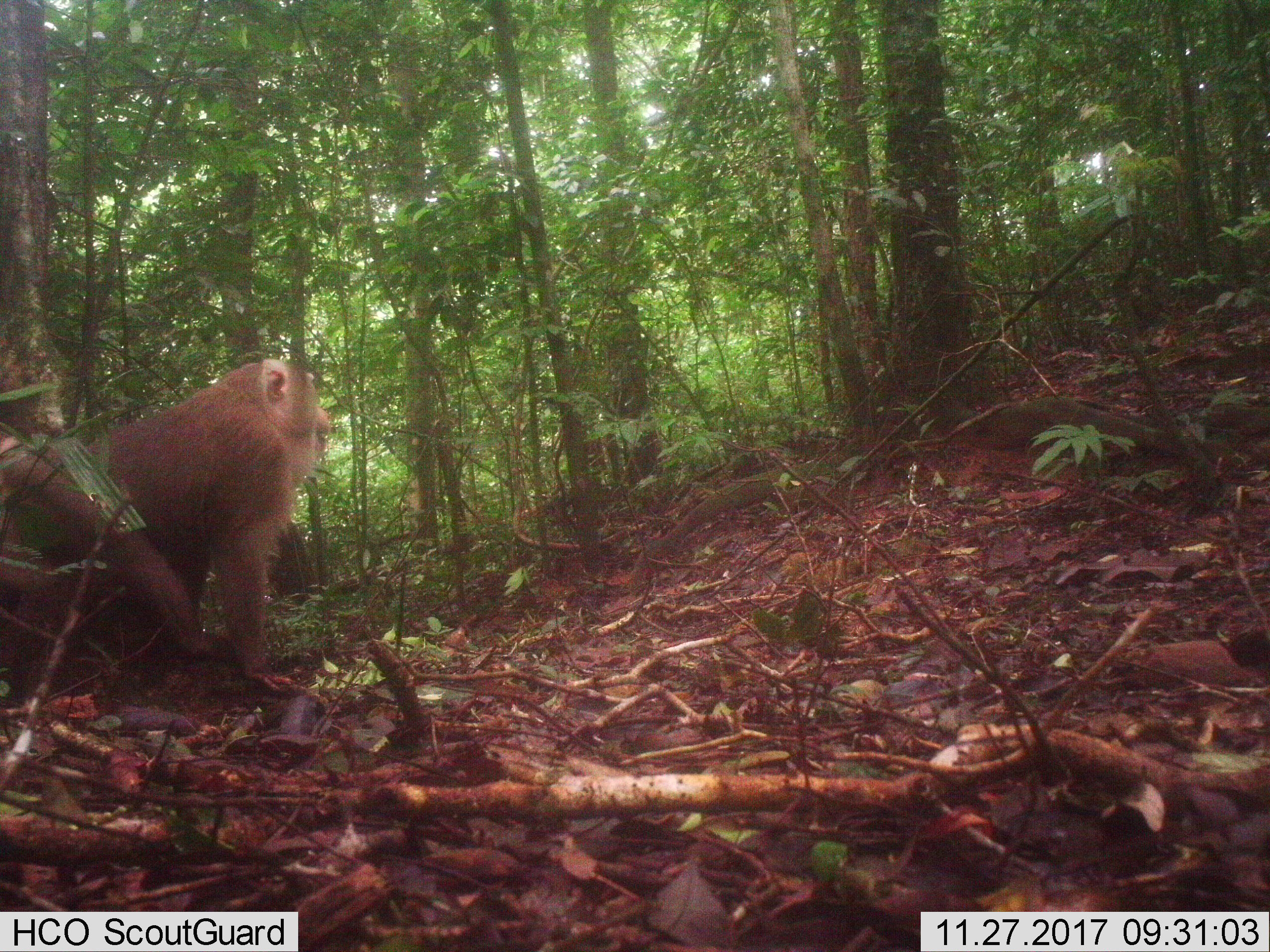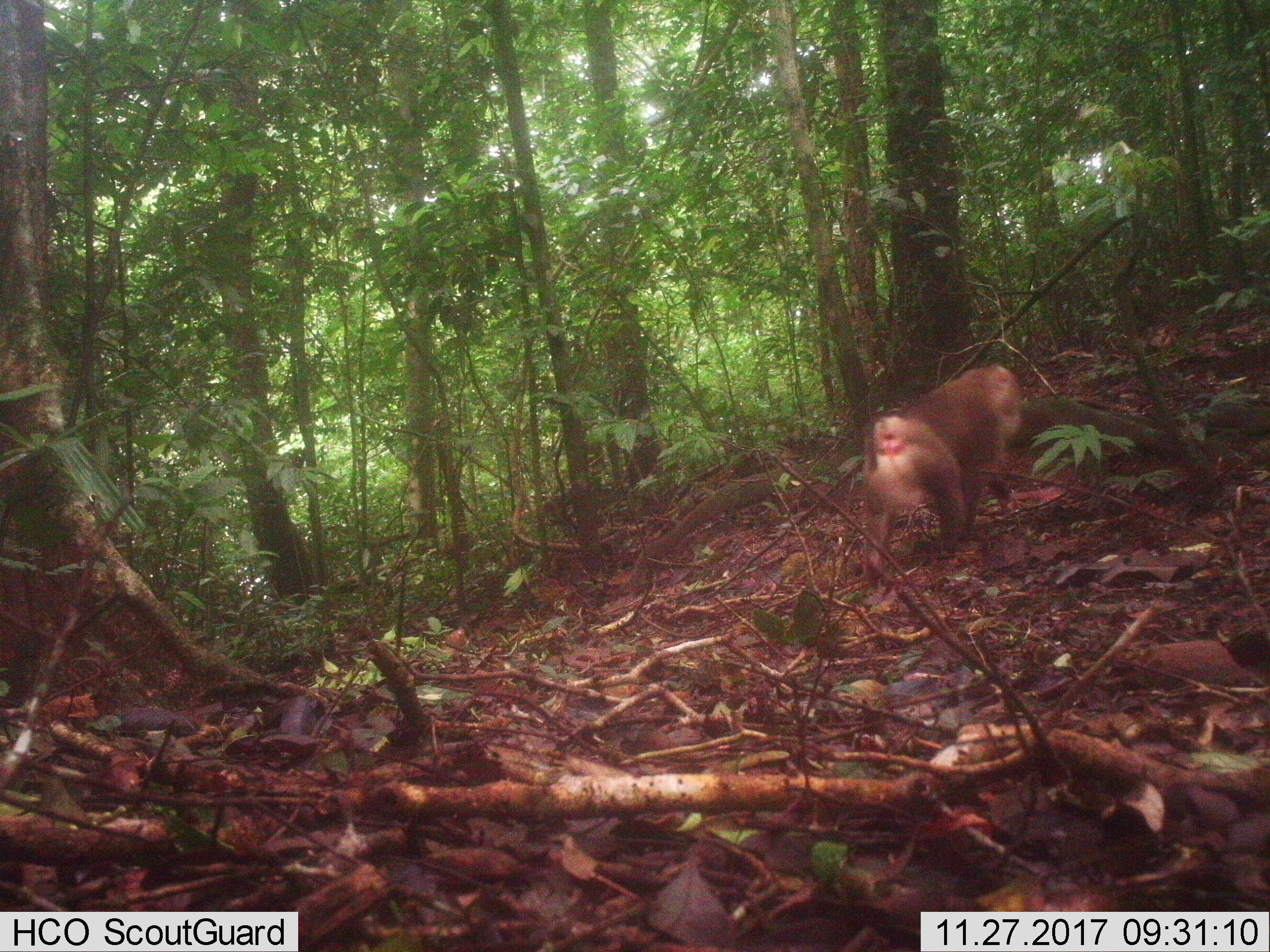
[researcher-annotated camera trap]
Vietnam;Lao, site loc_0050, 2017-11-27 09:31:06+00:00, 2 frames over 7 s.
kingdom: Animalia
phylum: Chordata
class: Mammalia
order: Primates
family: Cercopithecidae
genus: Macaca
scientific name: Macaca nemestrina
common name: pig-tailed macaque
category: pig tailed macaque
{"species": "pig tailed macaque (pig-tailed macaque) (Macaca nemestrina)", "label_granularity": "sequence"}